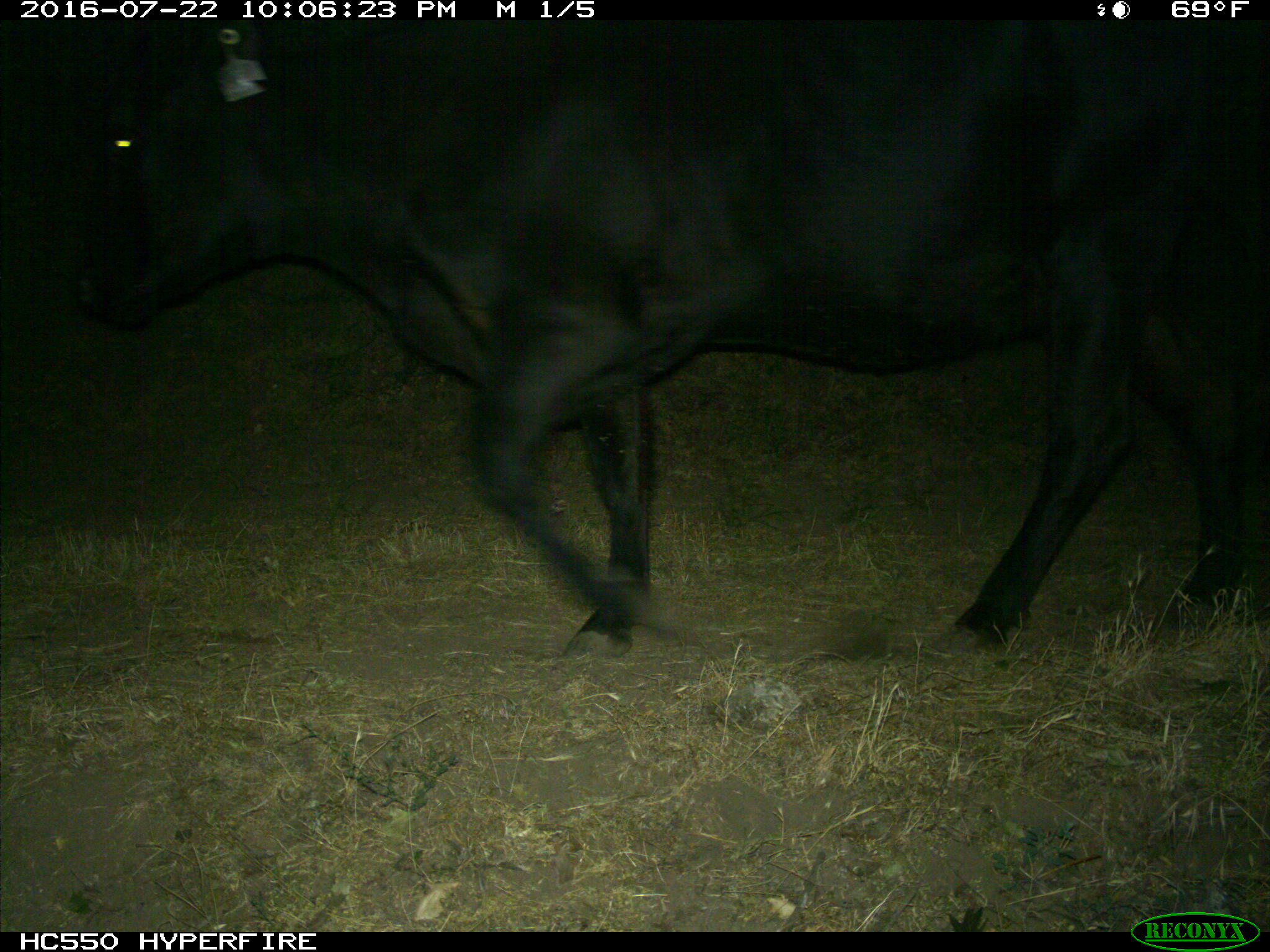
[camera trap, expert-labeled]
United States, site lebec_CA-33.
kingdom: Animalia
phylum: Chordata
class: Mammalia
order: Artiodactyla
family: Bovidae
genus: Bos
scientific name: Bos taurus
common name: domestic cow